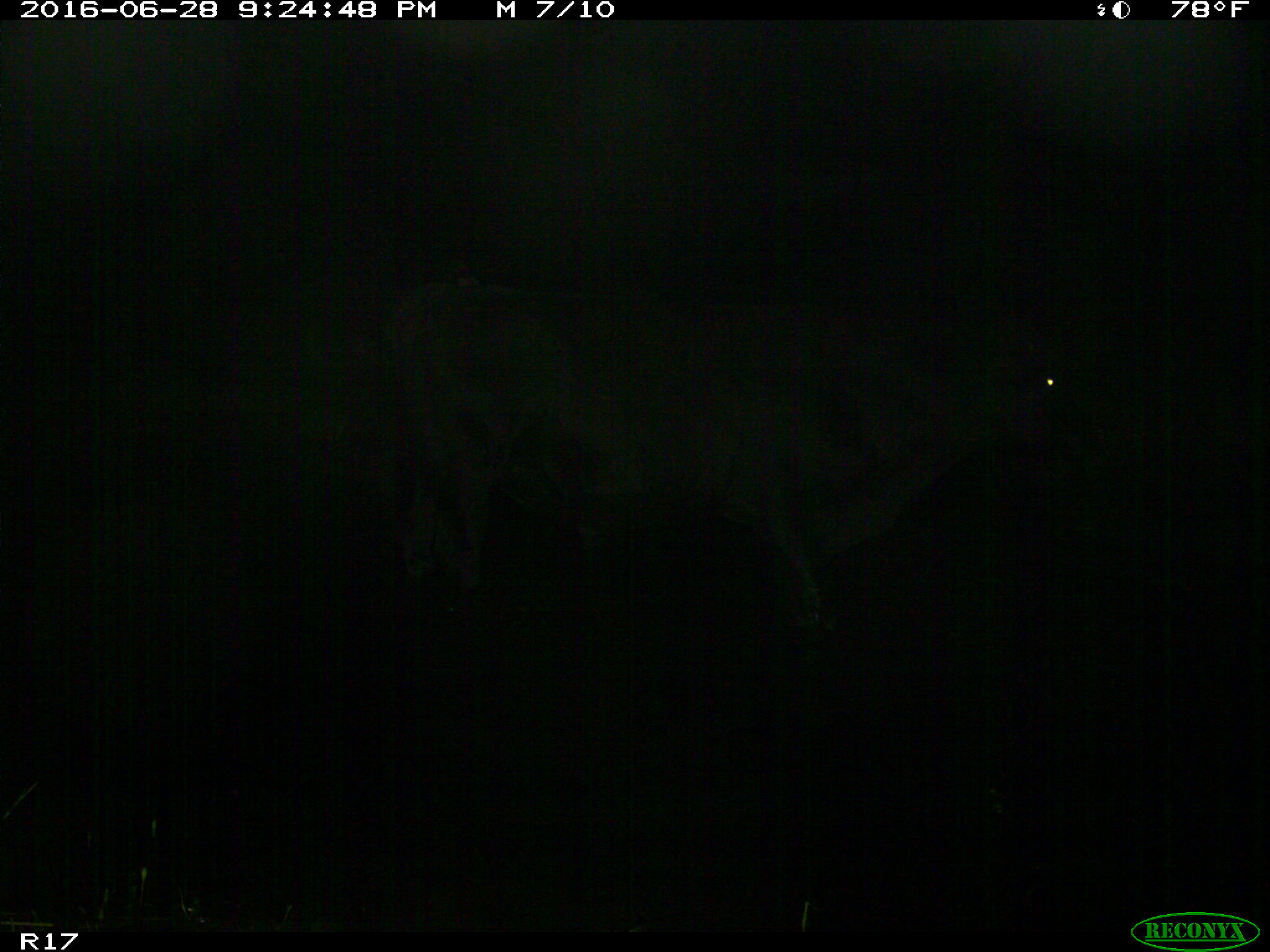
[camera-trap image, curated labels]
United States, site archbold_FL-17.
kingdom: Animalia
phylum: Chordata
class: Mammalia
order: Artiodactyla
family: Bovidae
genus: Bos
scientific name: Bos taurus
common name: domestic cow